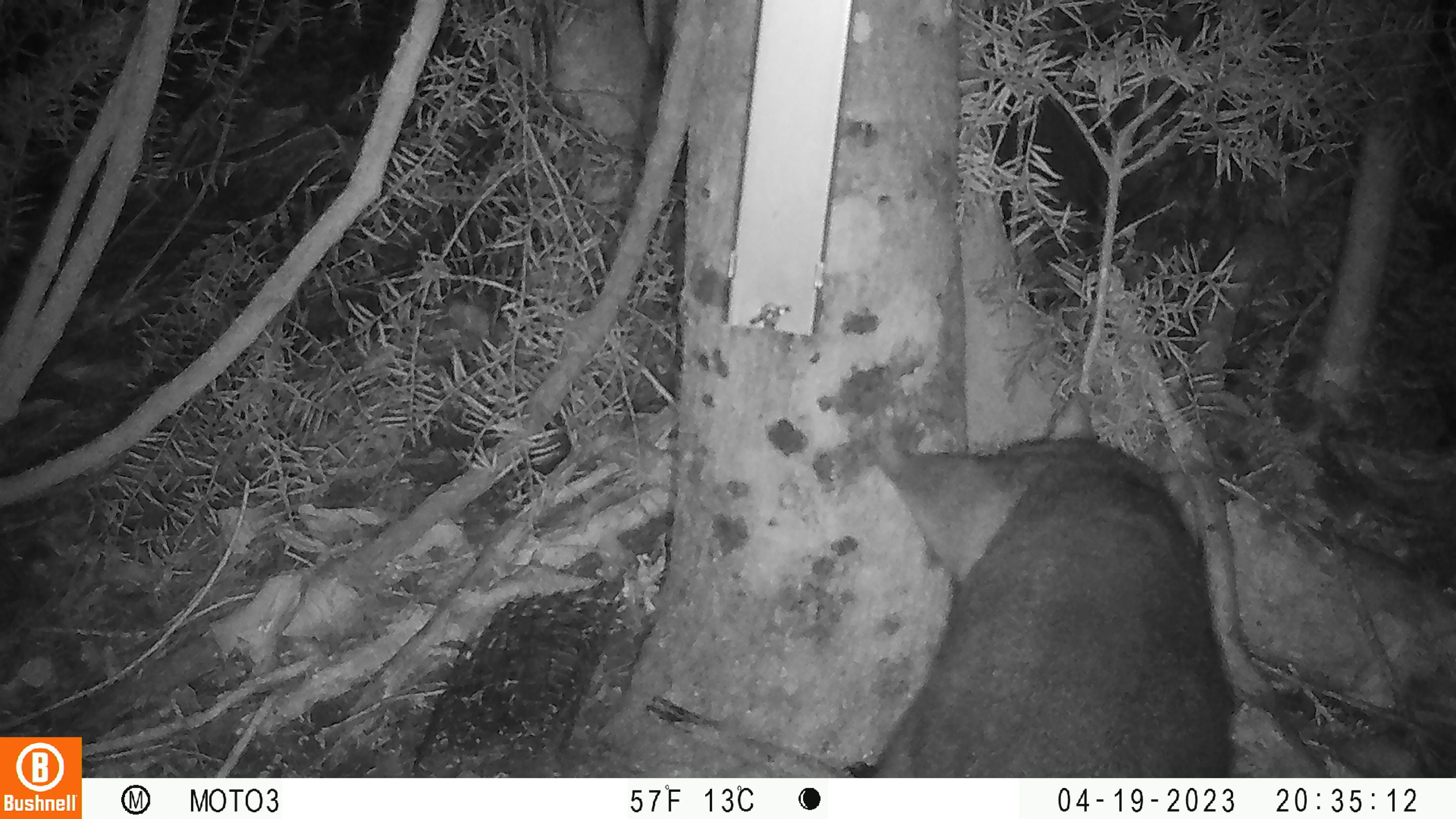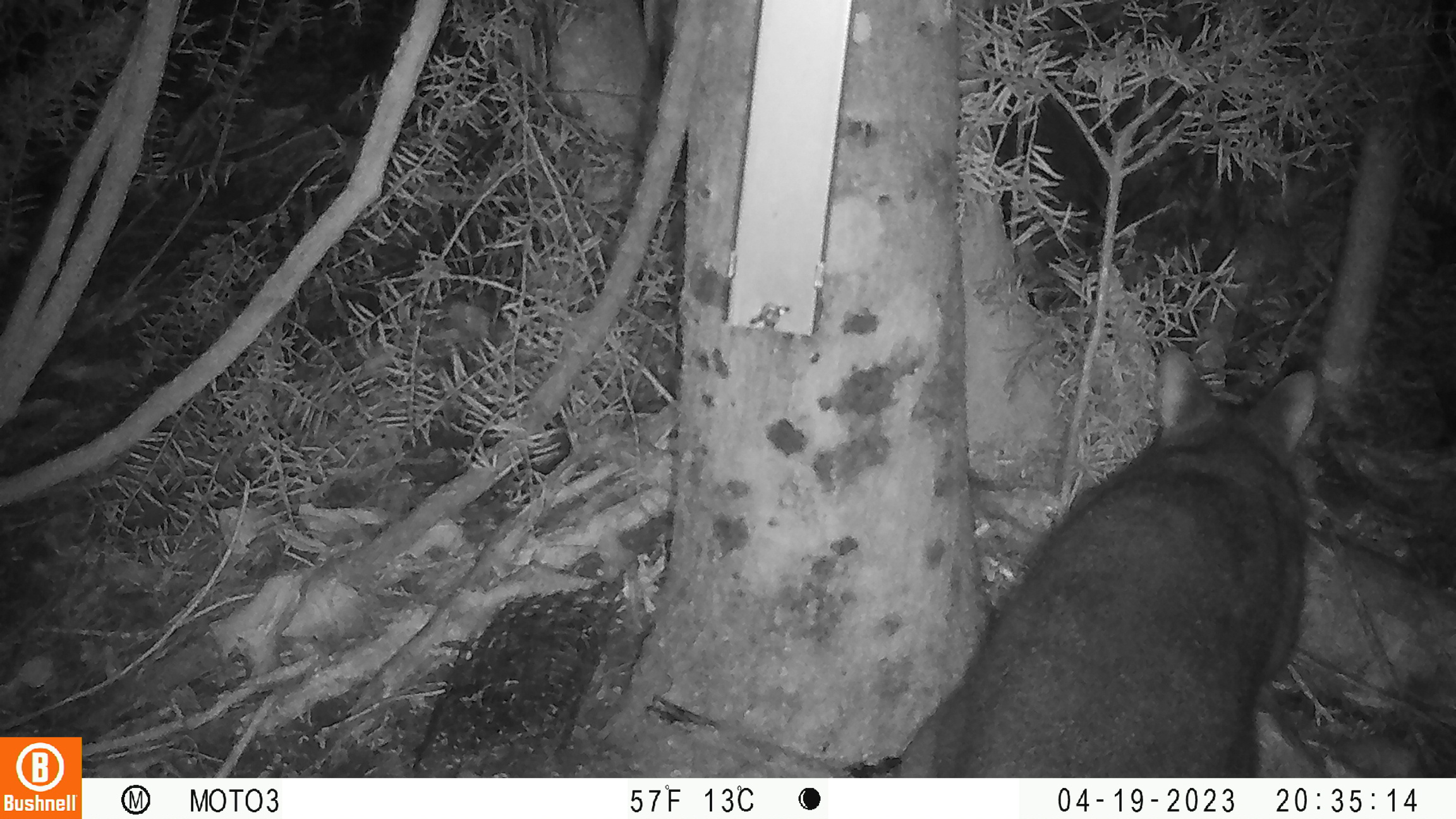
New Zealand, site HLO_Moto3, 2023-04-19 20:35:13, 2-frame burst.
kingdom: Animalia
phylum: Chordata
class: Mammalia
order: Diprotodontia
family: Phalangeridae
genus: Trichosurus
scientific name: Trichosurus vulpecula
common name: common brushtail possum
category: possum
Possum (common brushtail possum) (Trichosurus vulpecula).